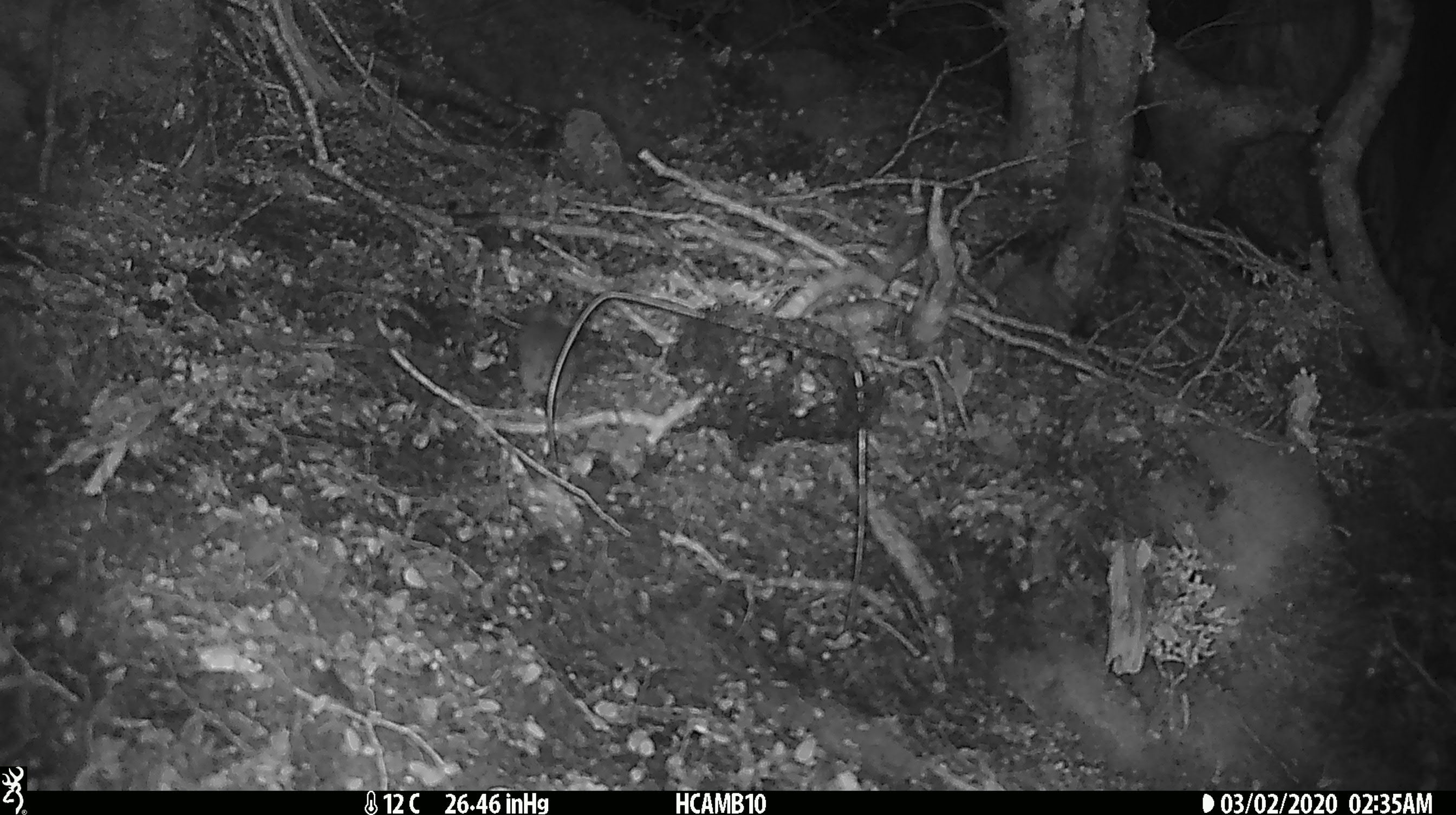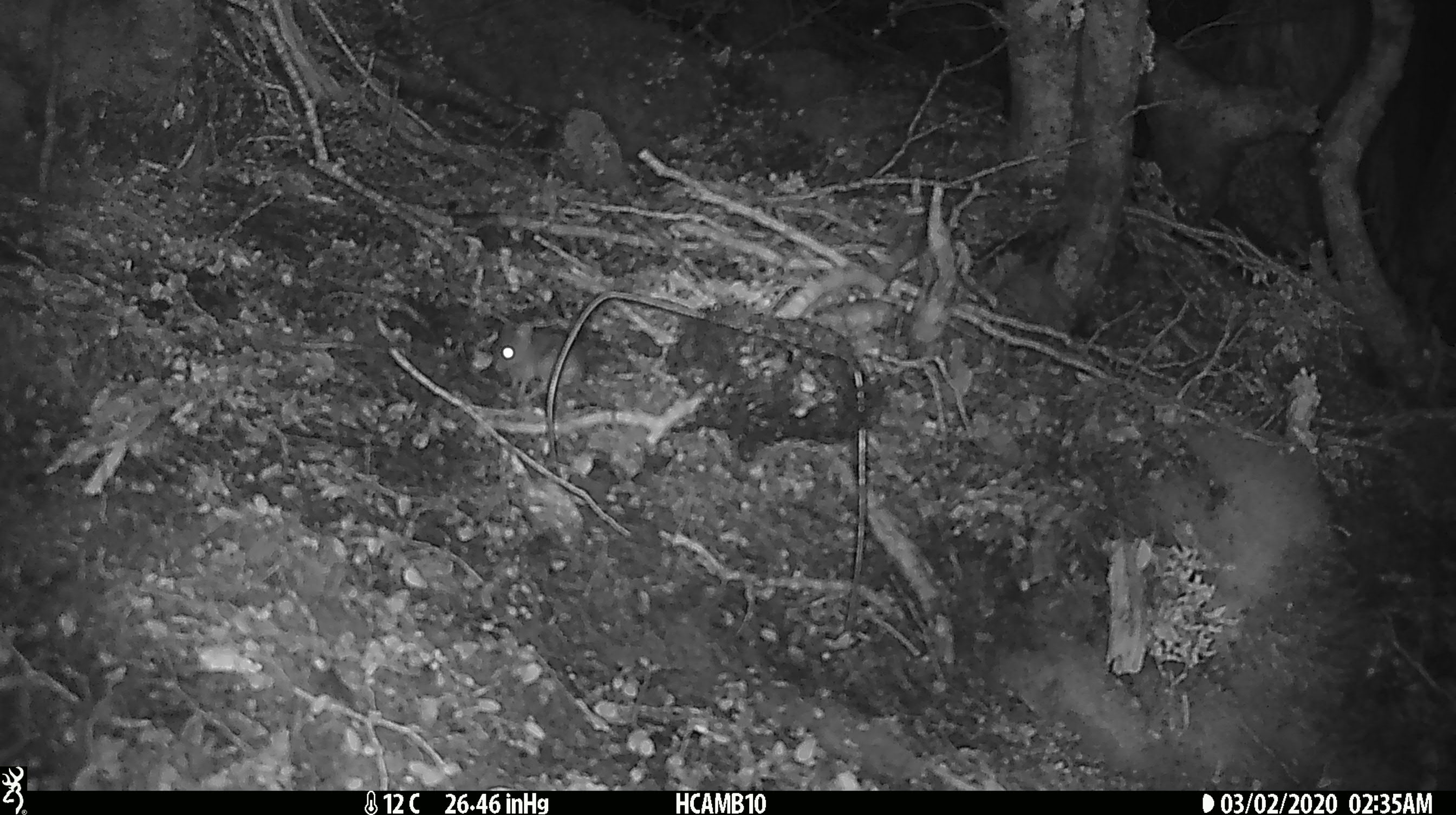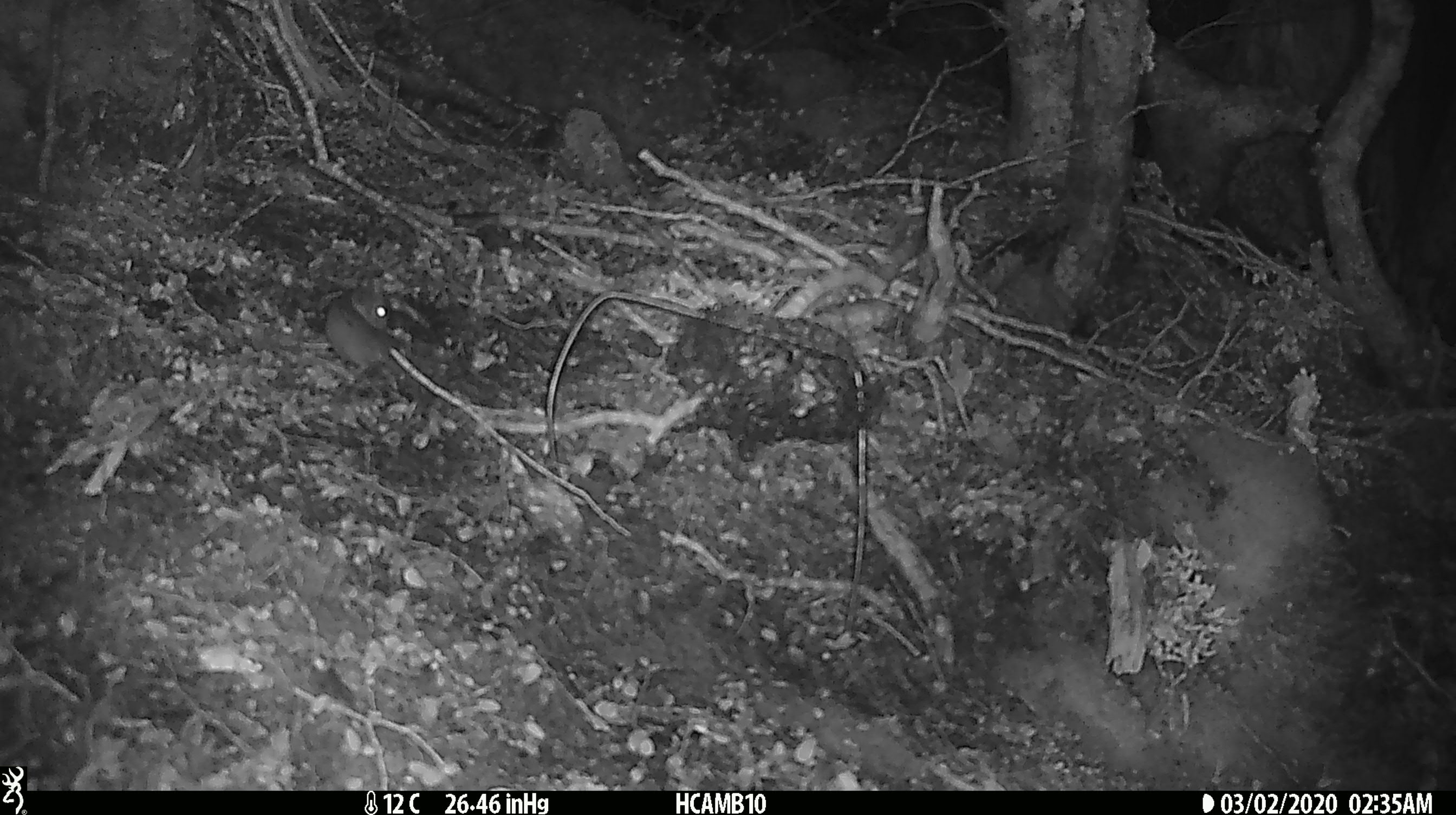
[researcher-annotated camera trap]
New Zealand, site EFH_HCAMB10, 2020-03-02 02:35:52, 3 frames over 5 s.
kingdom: Animalia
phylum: Chordata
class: Mammalia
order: Rodentia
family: Muridae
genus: Mus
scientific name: Mus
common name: mouse